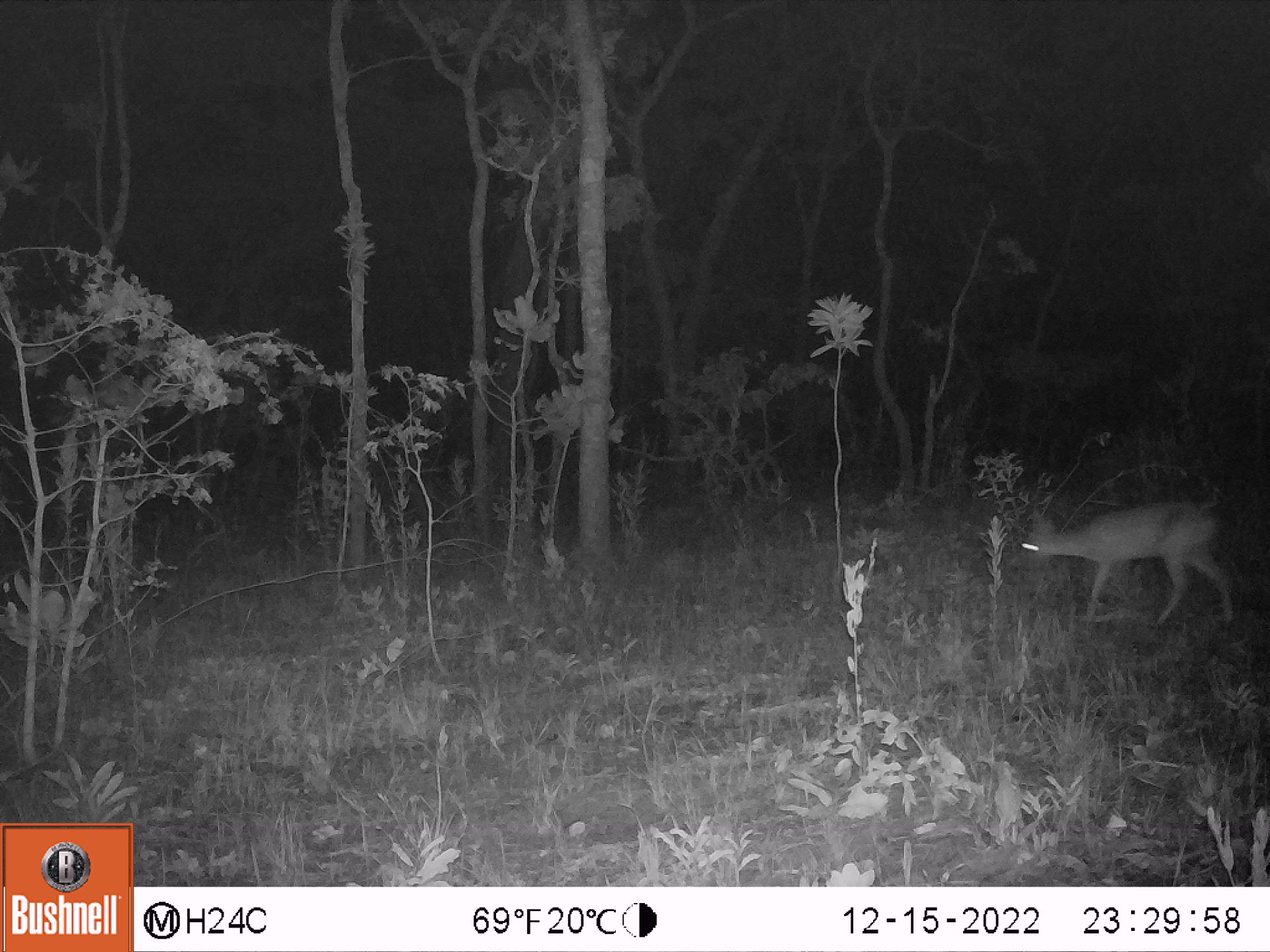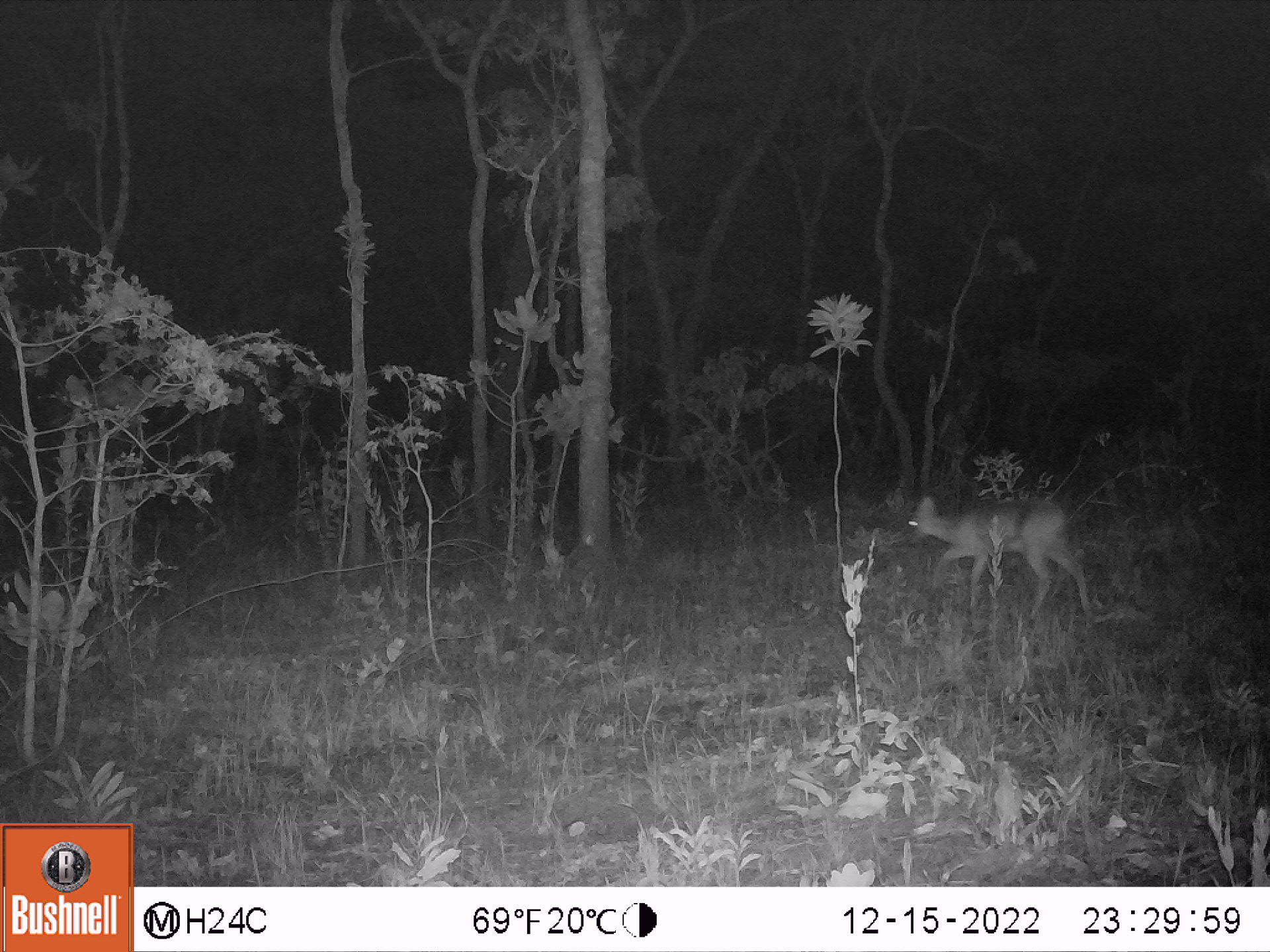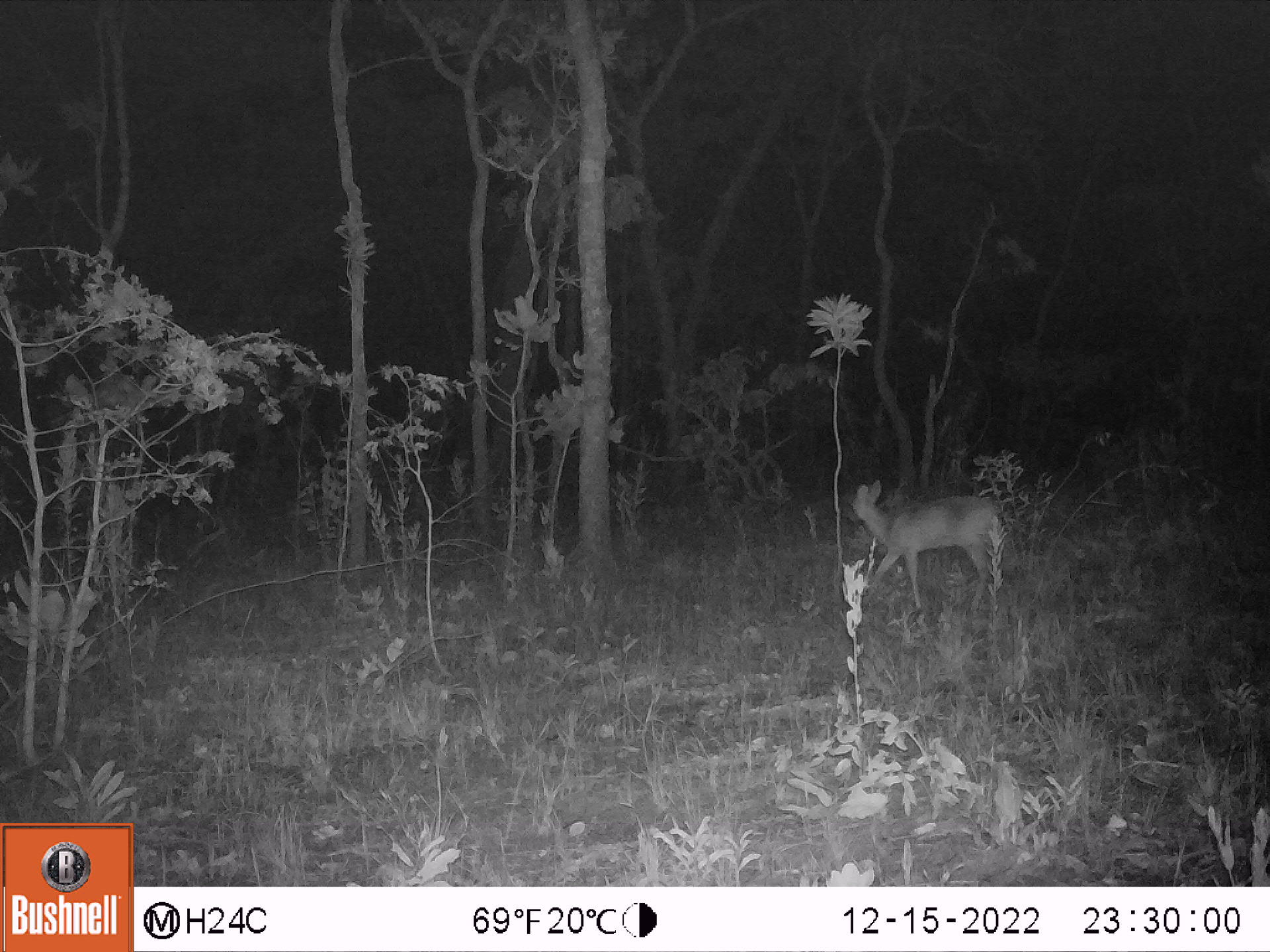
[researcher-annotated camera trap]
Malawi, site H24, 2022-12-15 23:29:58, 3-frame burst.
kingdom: Animalia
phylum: Chordata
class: Mammalia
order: Artiodactyla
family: Bovidae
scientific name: Antilopinae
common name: small antelope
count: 1